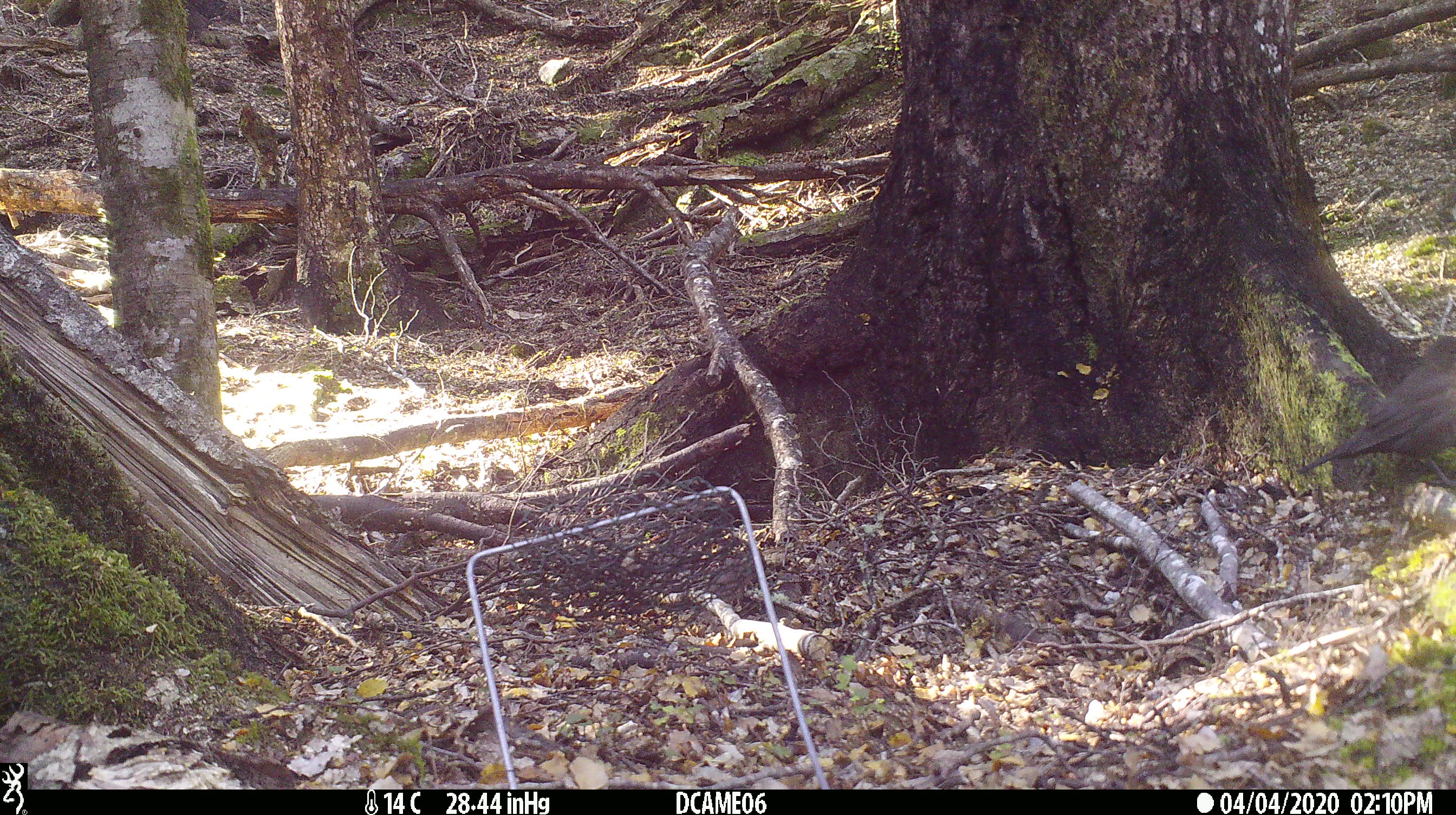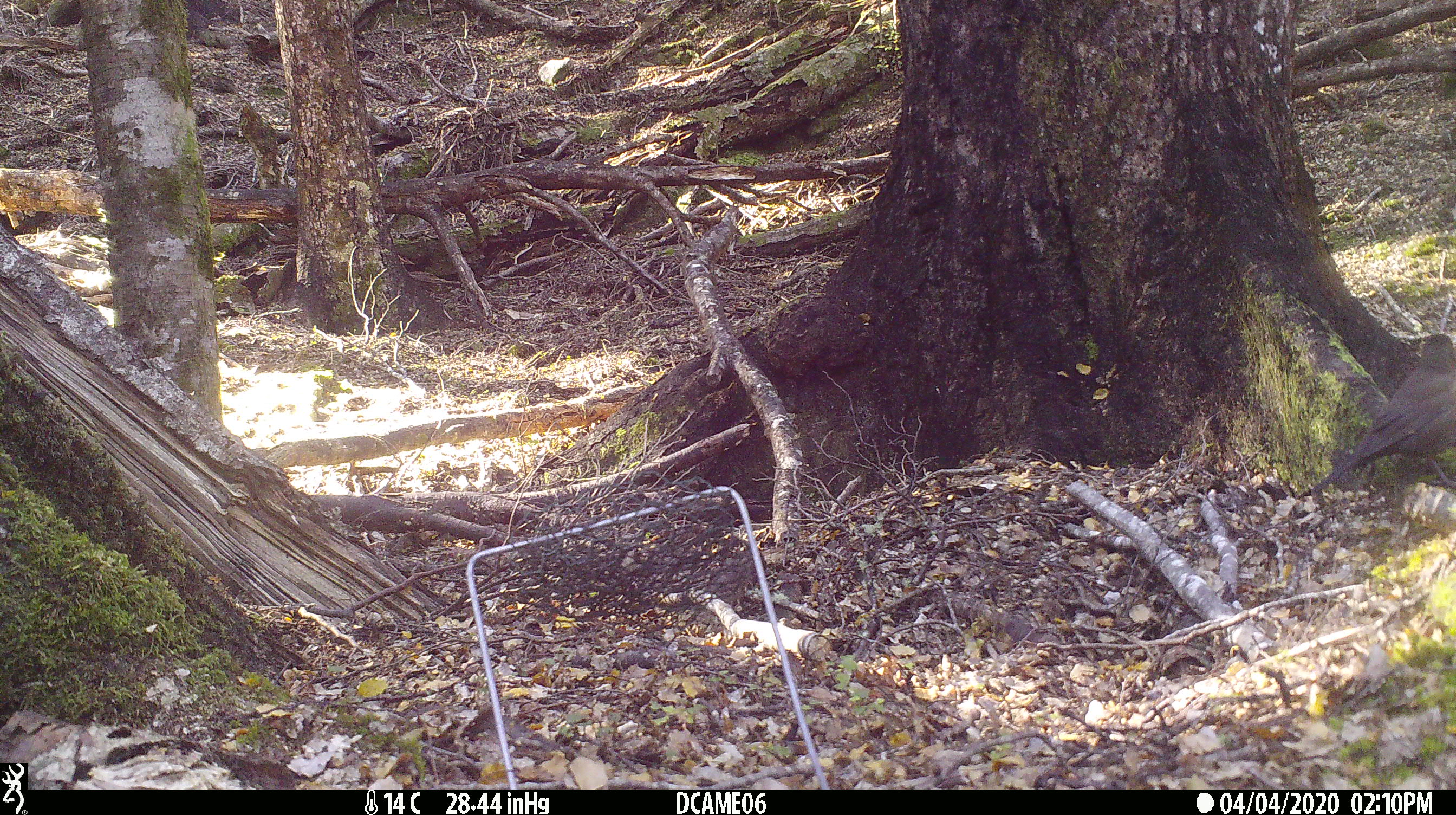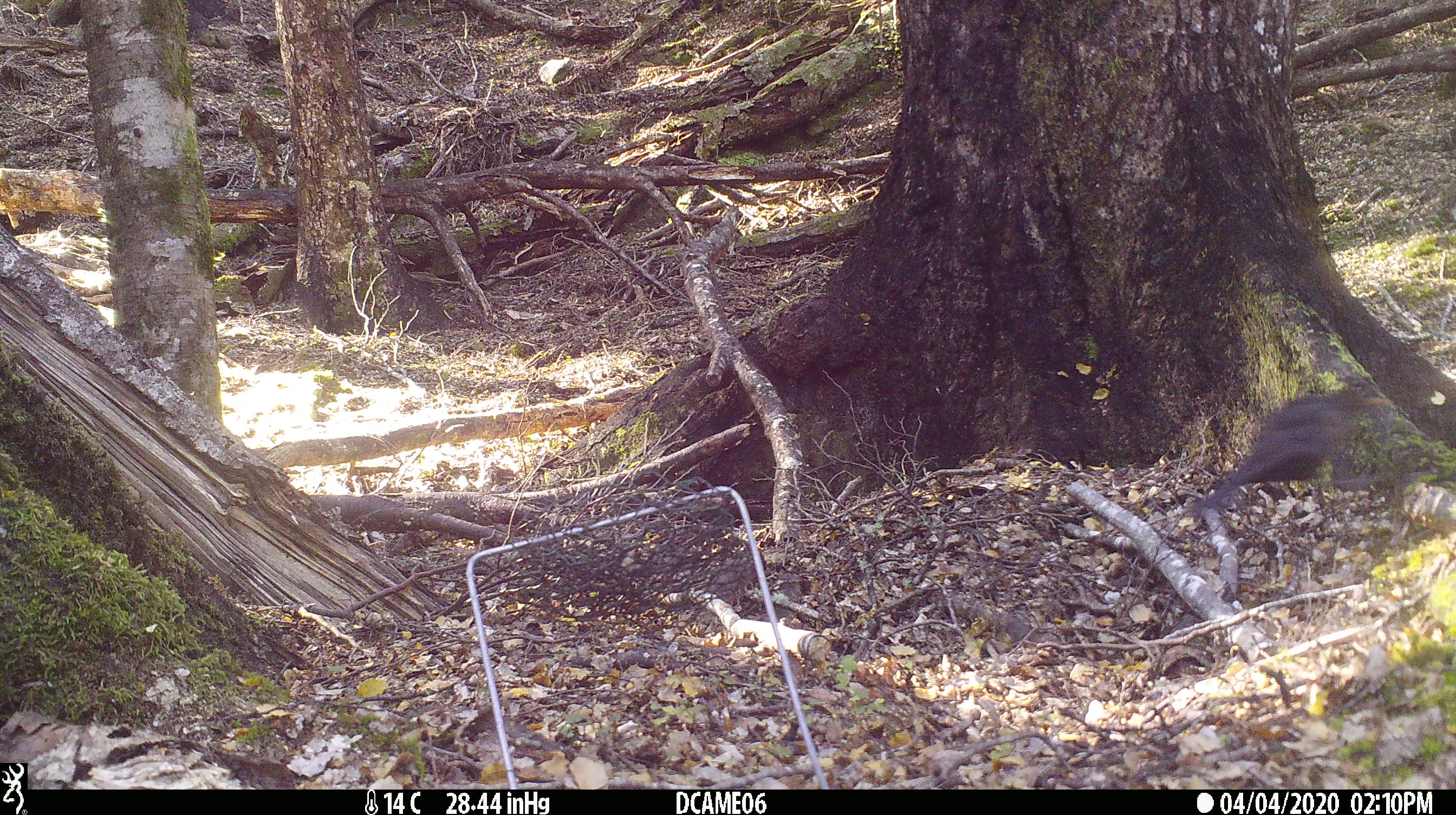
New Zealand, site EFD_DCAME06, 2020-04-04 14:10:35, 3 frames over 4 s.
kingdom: Animalia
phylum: Chordata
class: Aves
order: Passeriformes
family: Turdidae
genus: Turdus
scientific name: Turdus merula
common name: eurasian blackbird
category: blackbird